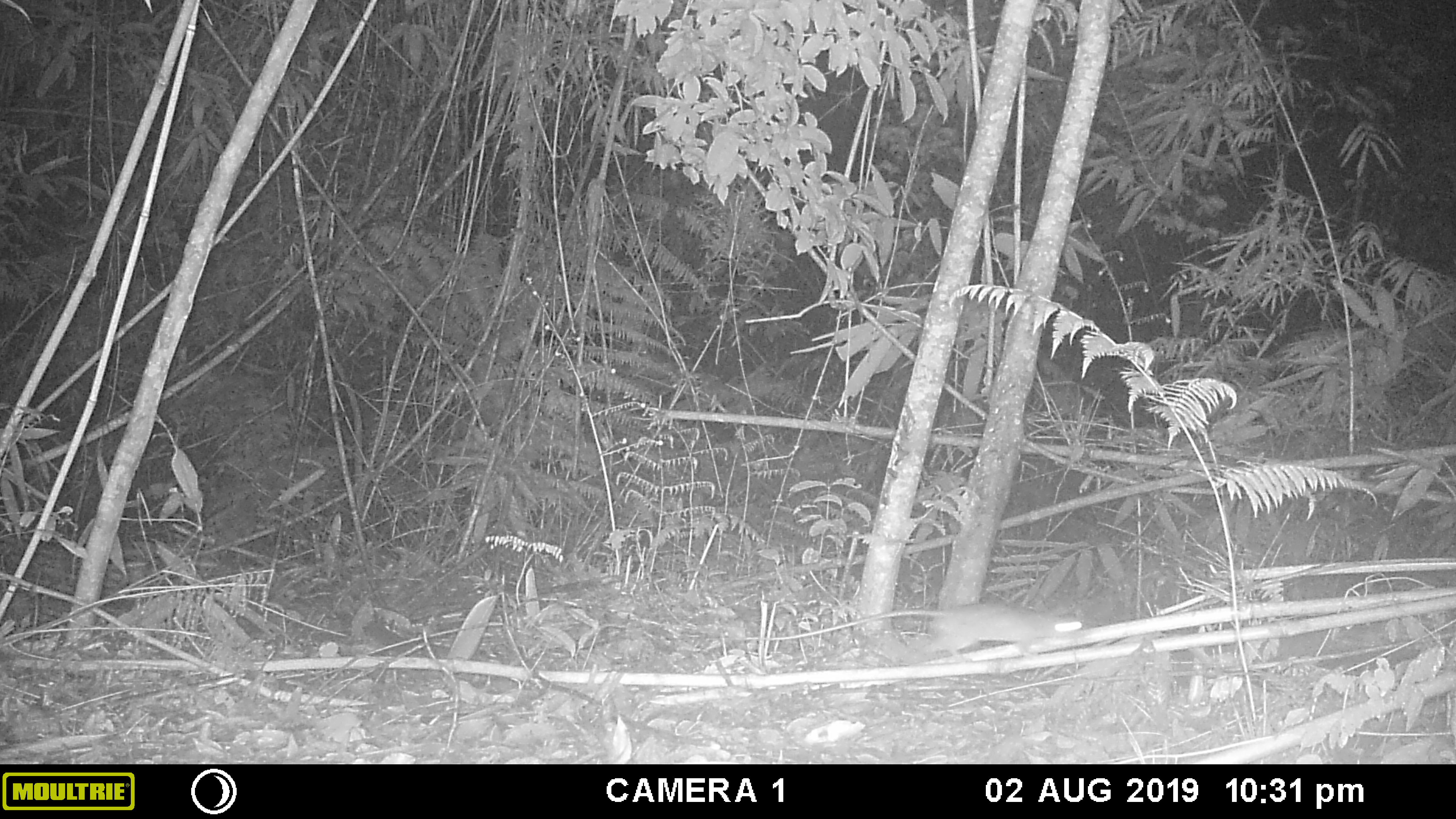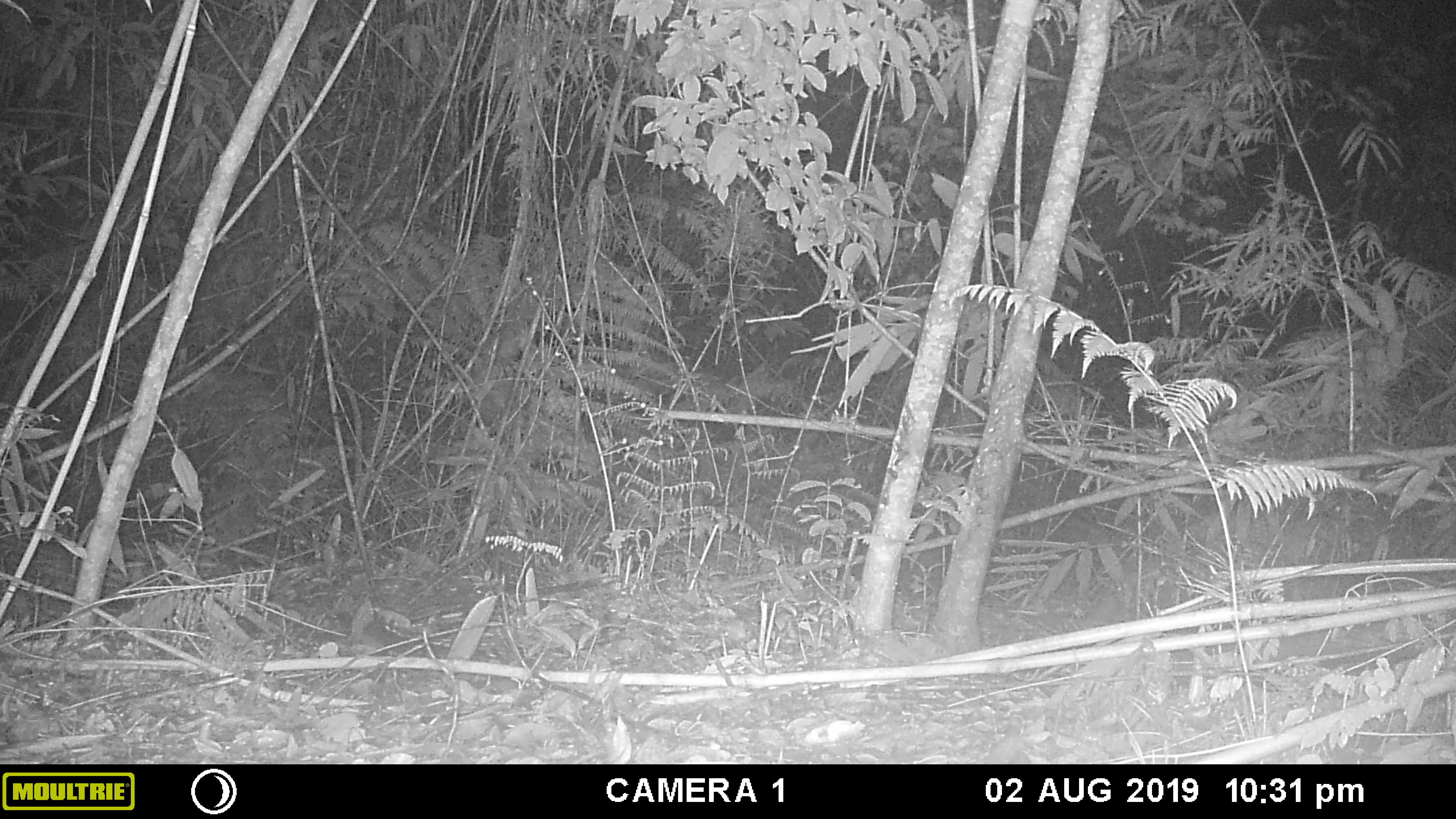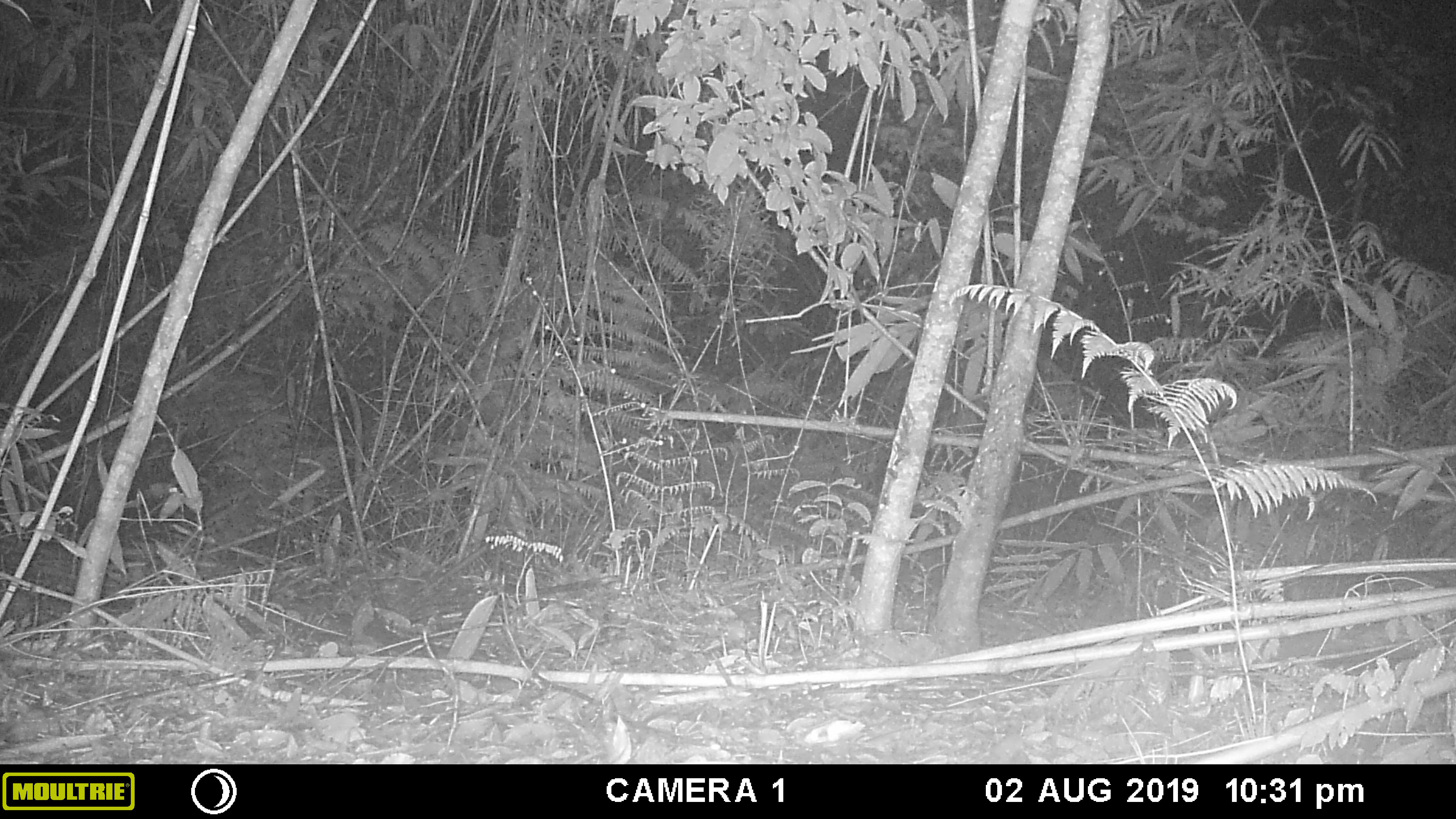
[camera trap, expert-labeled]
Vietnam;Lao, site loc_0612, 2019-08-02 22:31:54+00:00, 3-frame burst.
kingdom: Animalia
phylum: Chordata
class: Mammalia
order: Rodentia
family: Muridae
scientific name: Muridae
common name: old-world mice and rats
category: unidentified murid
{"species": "unidentified murid (old-world mice and rats) (Muridae)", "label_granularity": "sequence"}